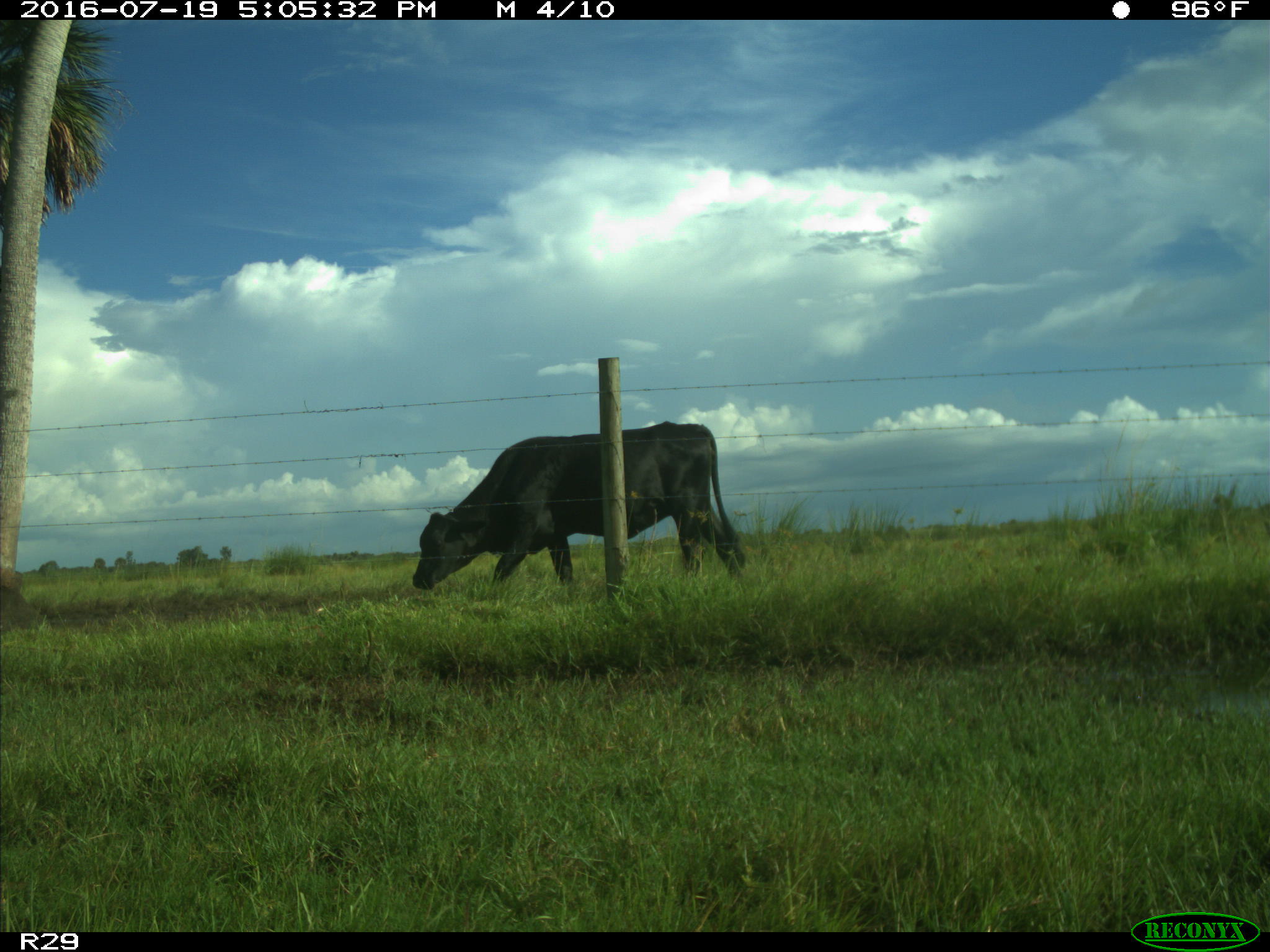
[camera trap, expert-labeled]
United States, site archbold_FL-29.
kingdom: Animalia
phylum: Chordata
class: Mammalia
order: Artiodactyla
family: Bovidae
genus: Bos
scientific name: Bos taurus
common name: domestic cow